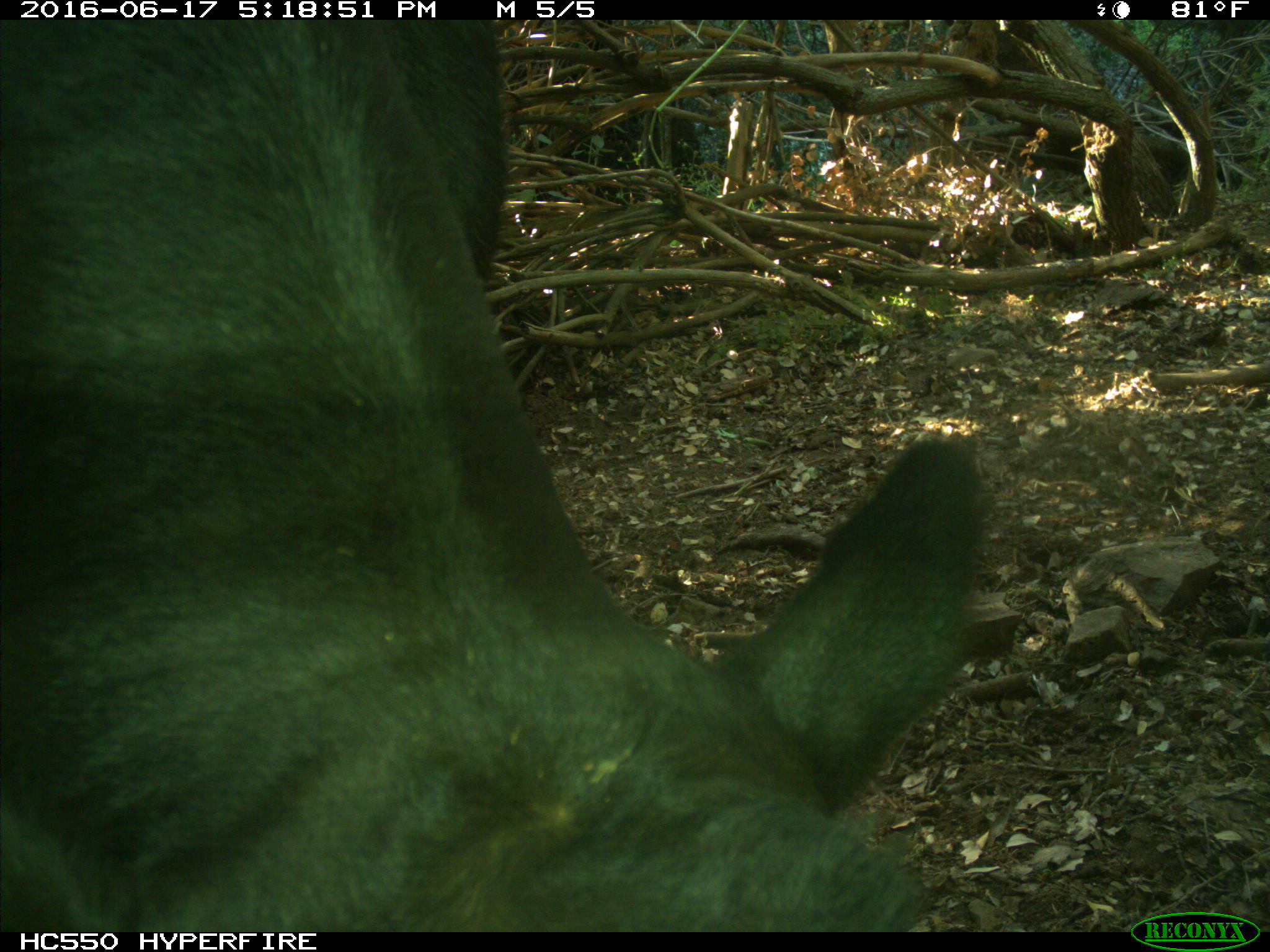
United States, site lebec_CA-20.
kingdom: Animalia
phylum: Chordata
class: Mammalia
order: Artiodactyla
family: Bovidae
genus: Bos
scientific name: Bos taurus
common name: domestic cow